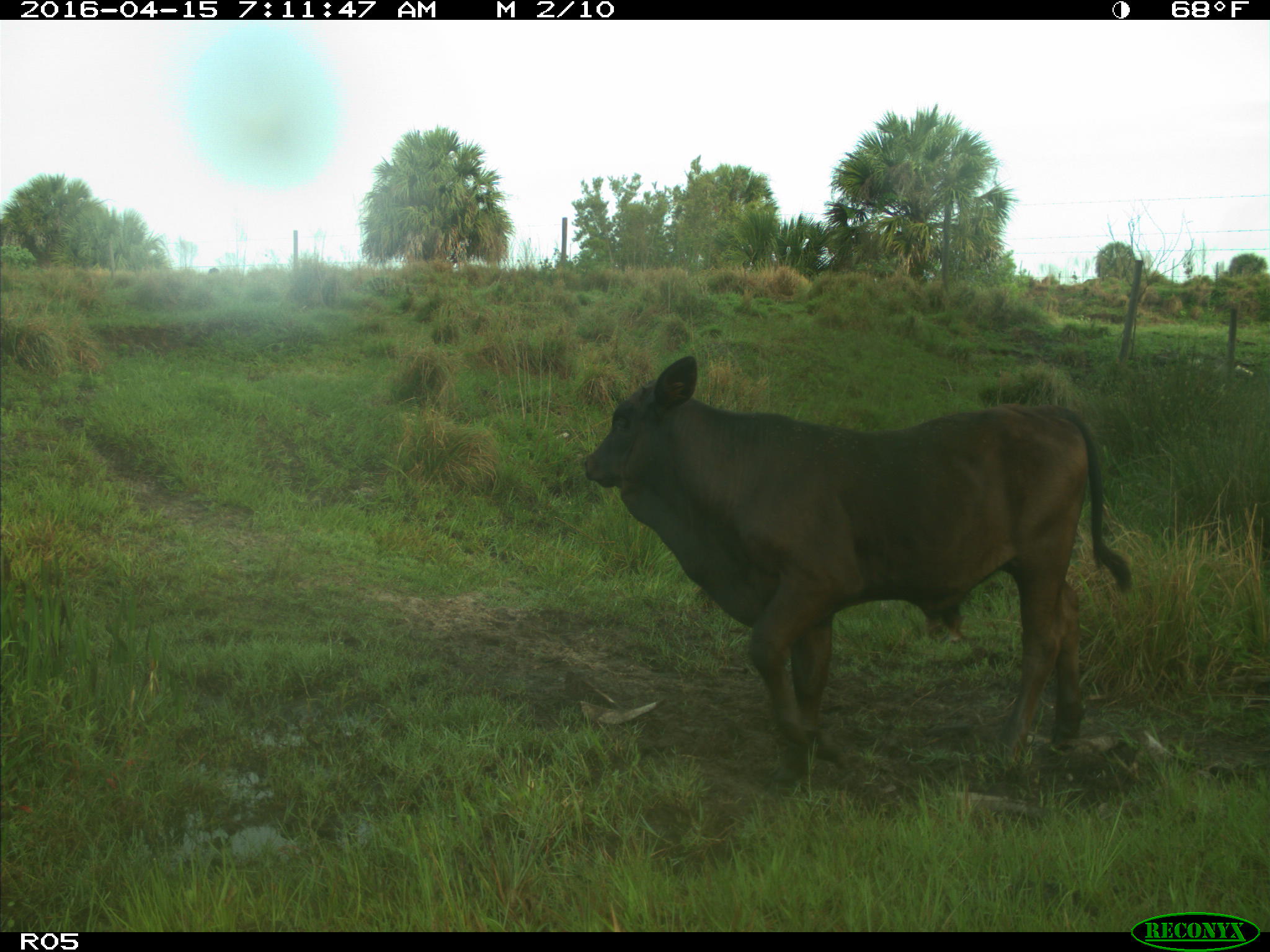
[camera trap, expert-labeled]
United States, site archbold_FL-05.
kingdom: Animalia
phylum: Chordata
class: Mammalia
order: Artiodactyla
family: Bovidae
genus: Bos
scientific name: Bos taurus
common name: domestic cow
Bos taurus (domestic cow).